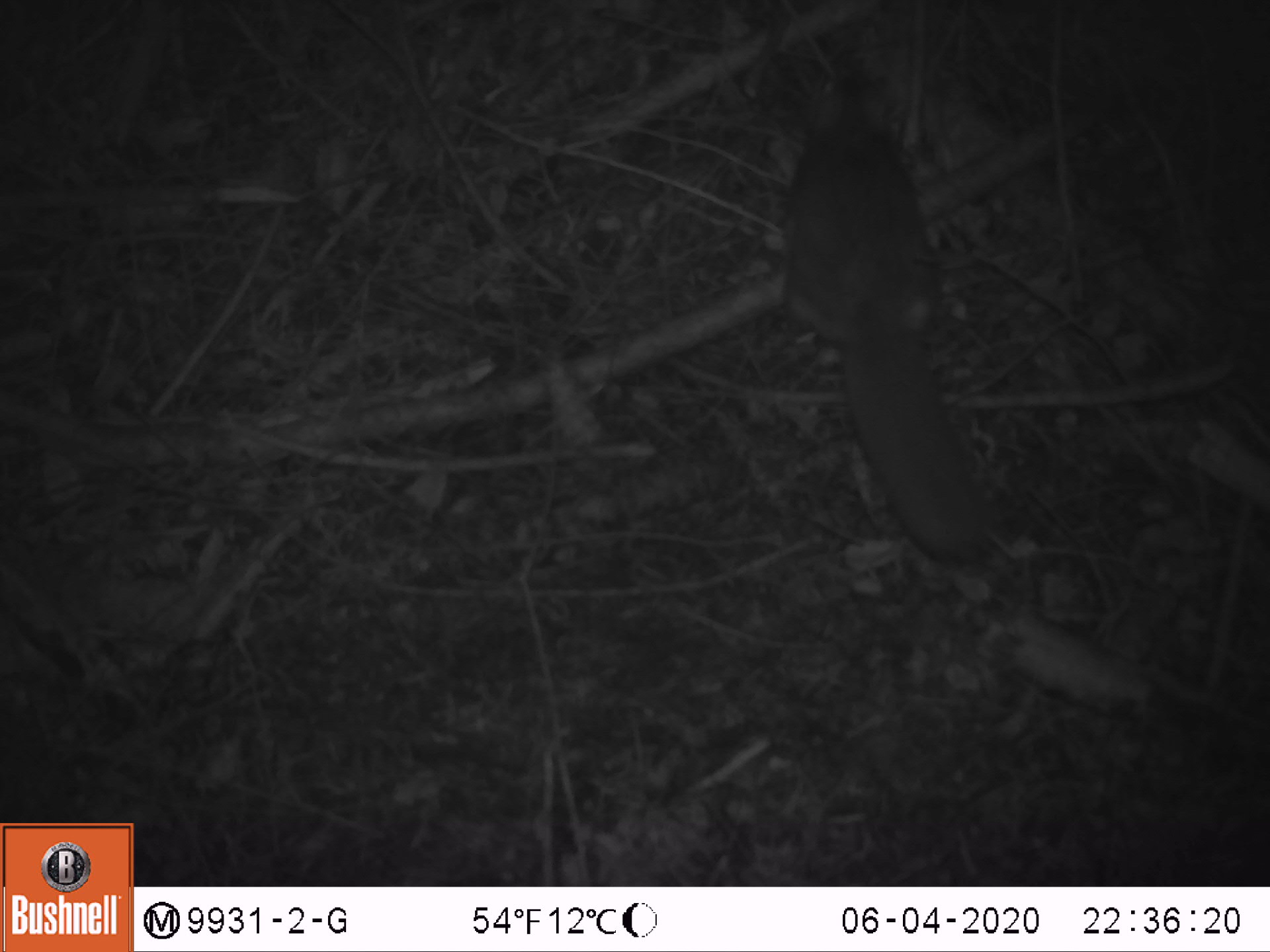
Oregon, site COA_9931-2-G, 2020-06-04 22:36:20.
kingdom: Animalia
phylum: Chordata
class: Mammalia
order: Rodentia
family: Sciuridae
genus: Glaucomys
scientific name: Glaucomys oregonensis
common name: humboldt's flying squirrel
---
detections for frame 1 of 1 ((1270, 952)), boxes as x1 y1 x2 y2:
humboldt's flying squirrel: 761 53 1002 569